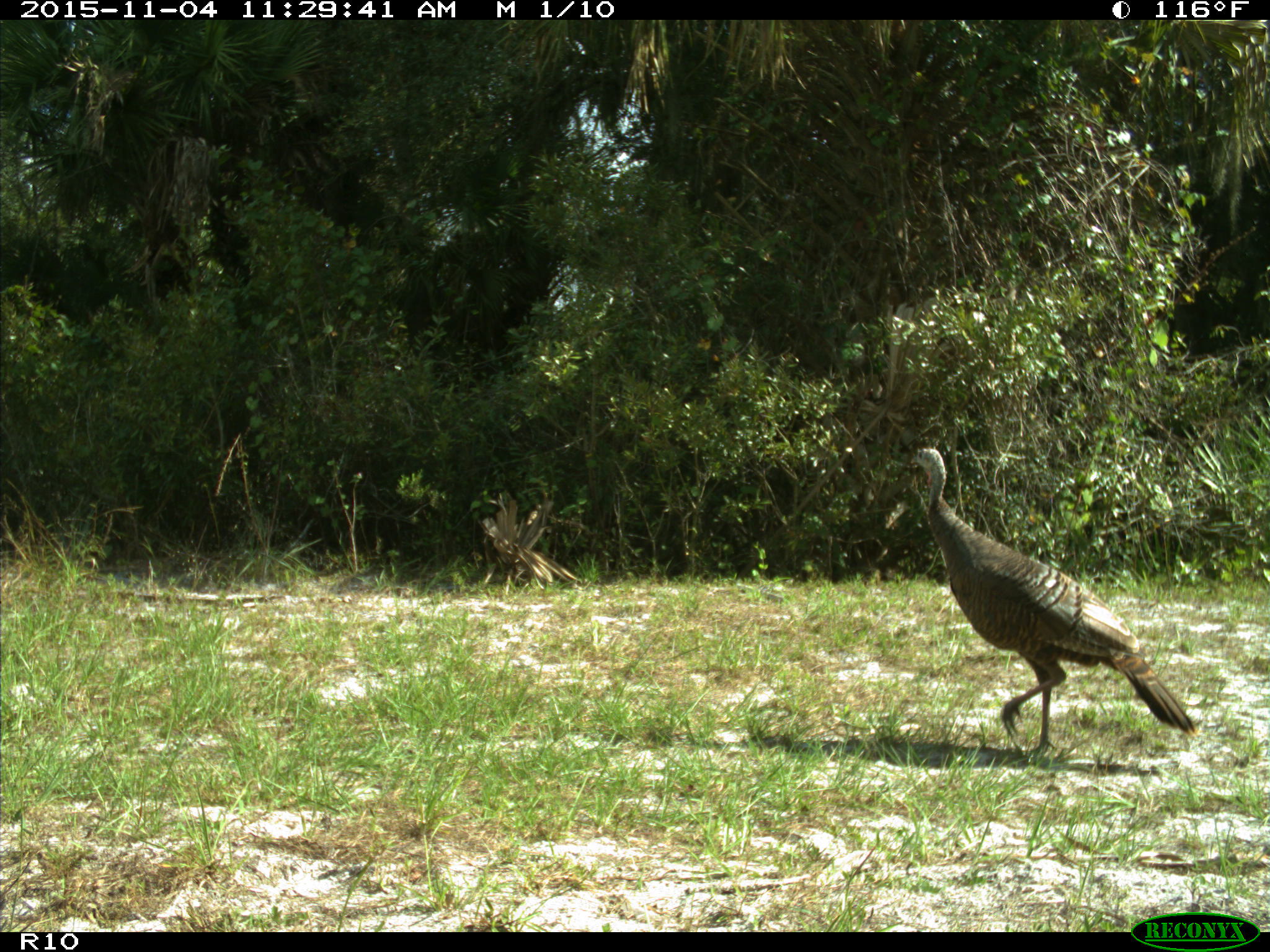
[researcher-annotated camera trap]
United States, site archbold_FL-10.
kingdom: Animalia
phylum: Chordata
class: Aves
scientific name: Aves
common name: birds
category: unidentified bird